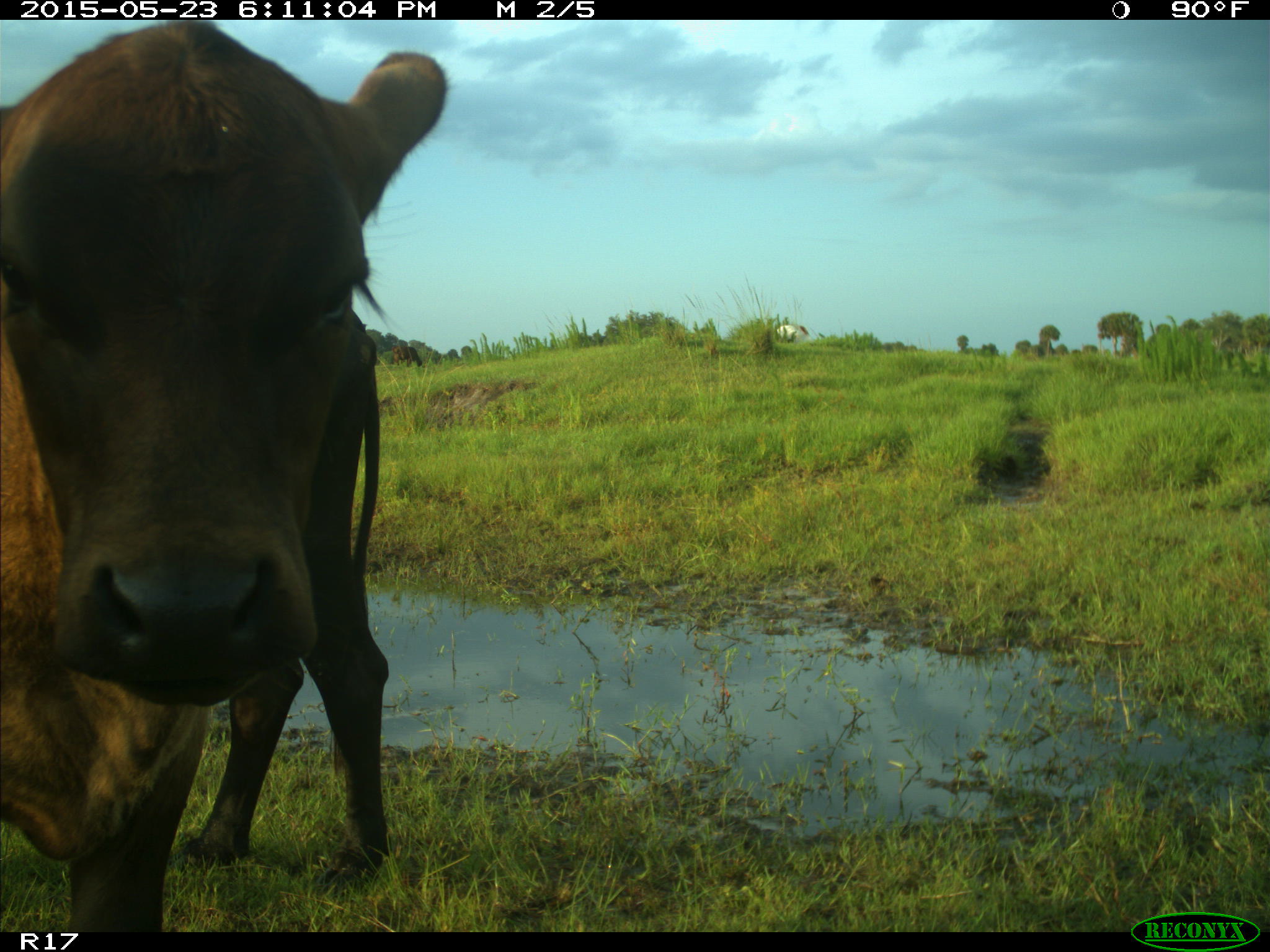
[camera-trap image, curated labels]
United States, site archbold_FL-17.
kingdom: Animalia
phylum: Chordata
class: Mammalia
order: Artiodactyla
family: Bovidae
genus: Bos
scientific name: Bos taurus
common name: domestic cow